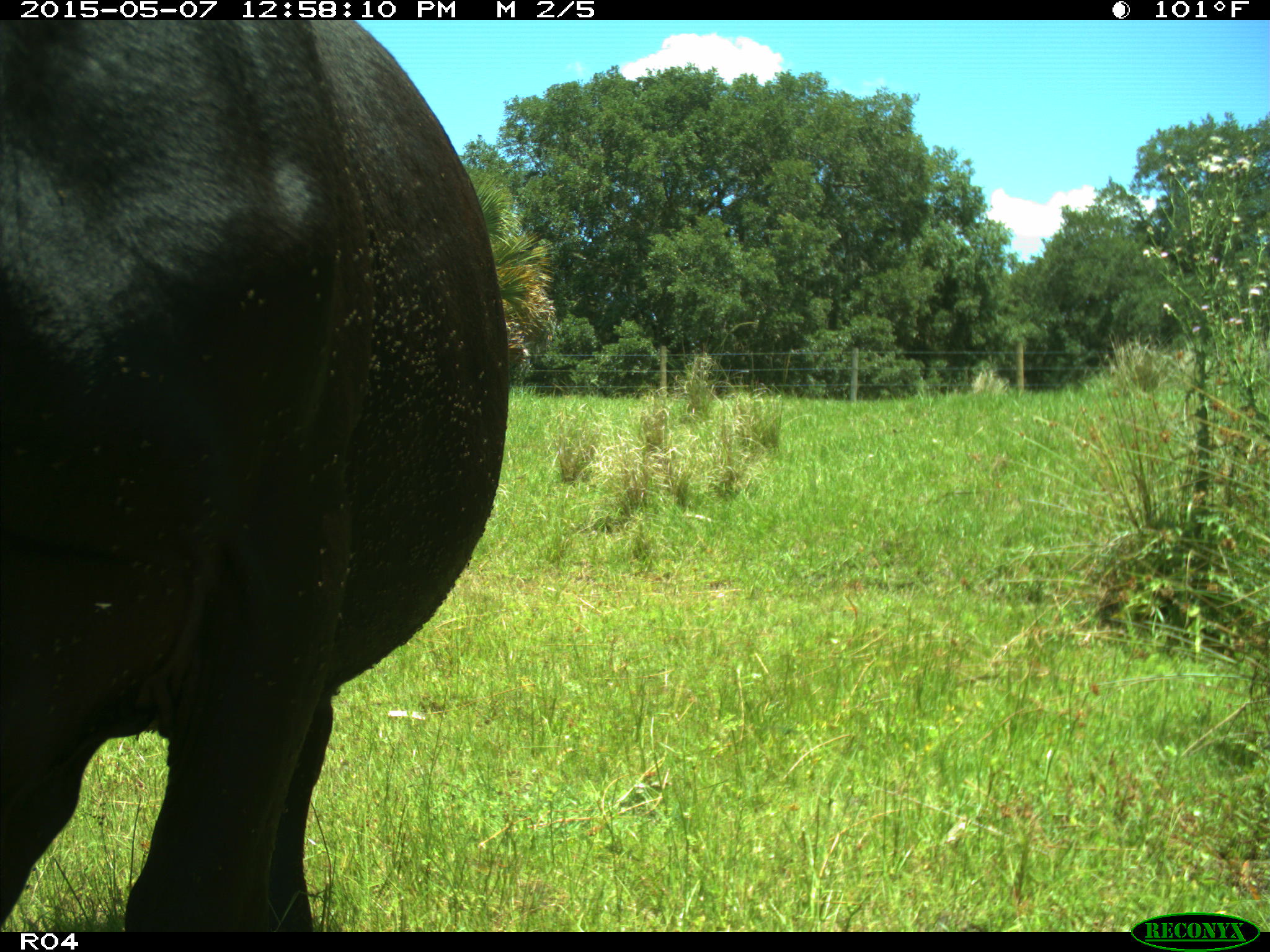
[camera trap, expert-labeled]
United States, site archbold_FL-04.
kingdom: Animalia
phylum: Chordata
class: Mammalia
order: Artiodactyla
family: Bovidae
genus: Bos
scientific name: Bos taurus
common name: domestic cow